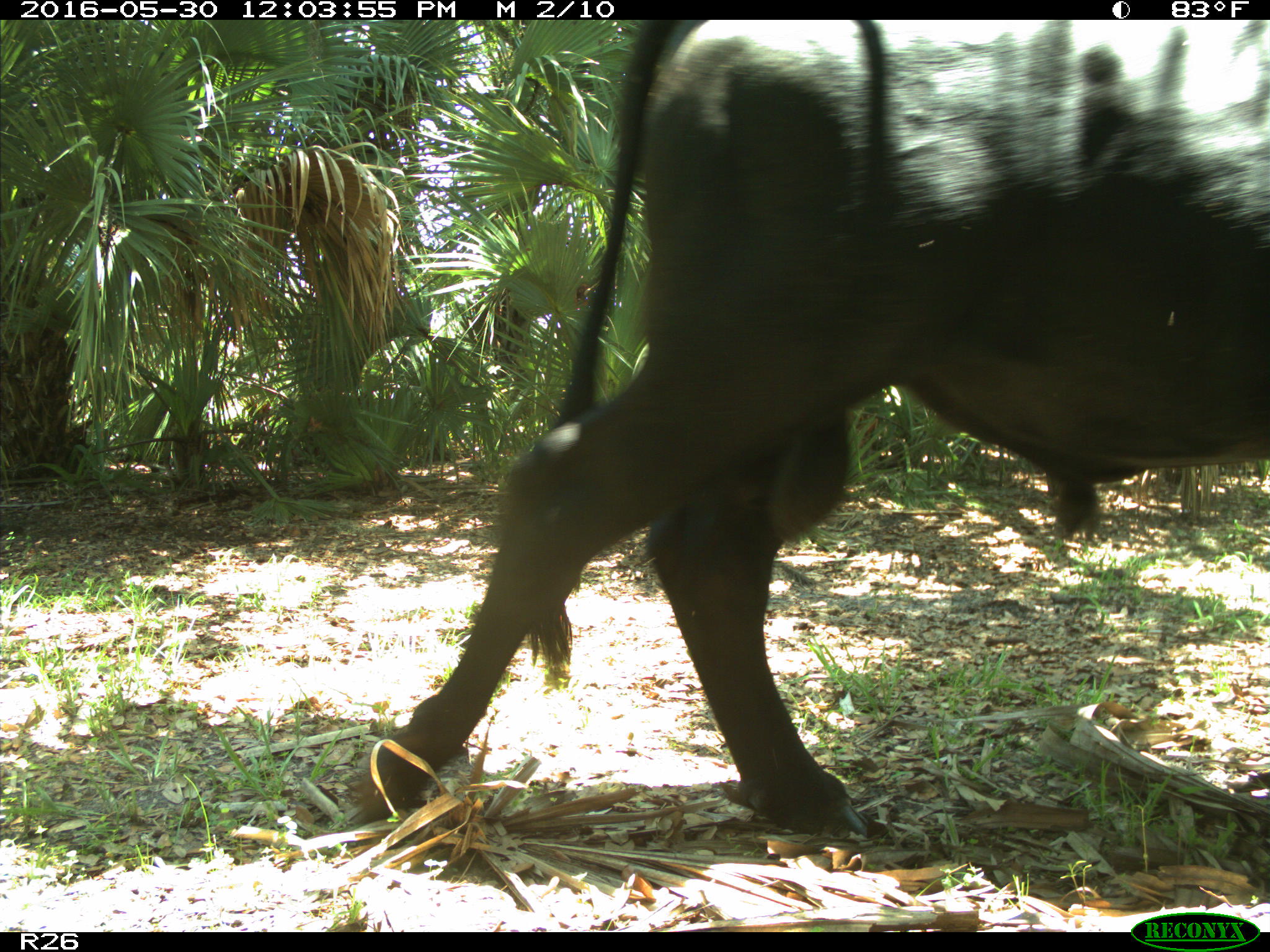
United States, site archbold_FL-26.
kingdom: Animalia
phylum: Chordata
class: Mammalia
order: Artiodactyla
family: Bovidae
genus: Bos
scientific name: Bos taurus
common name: domestic cow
Bos taurus (domestic cow).